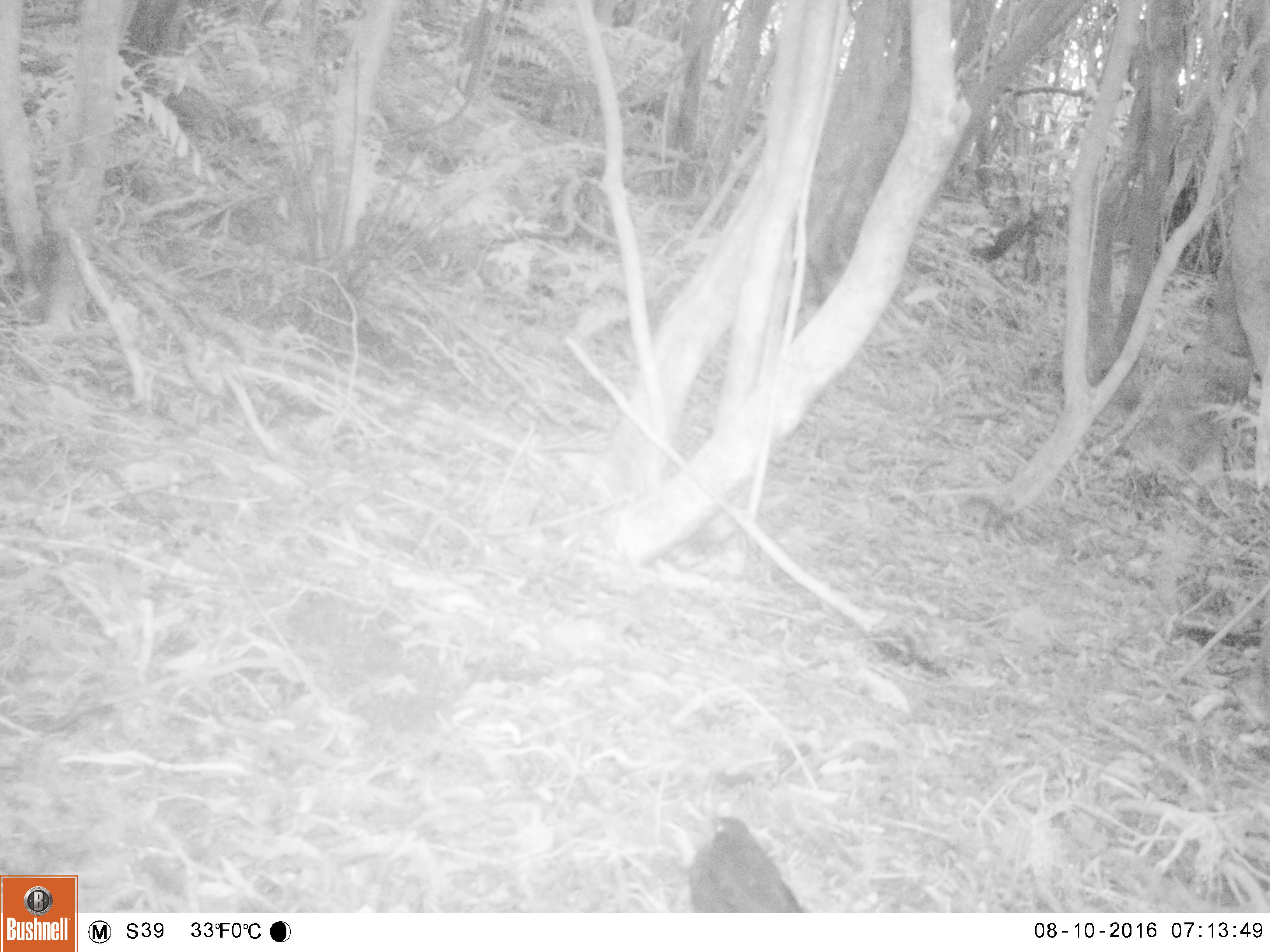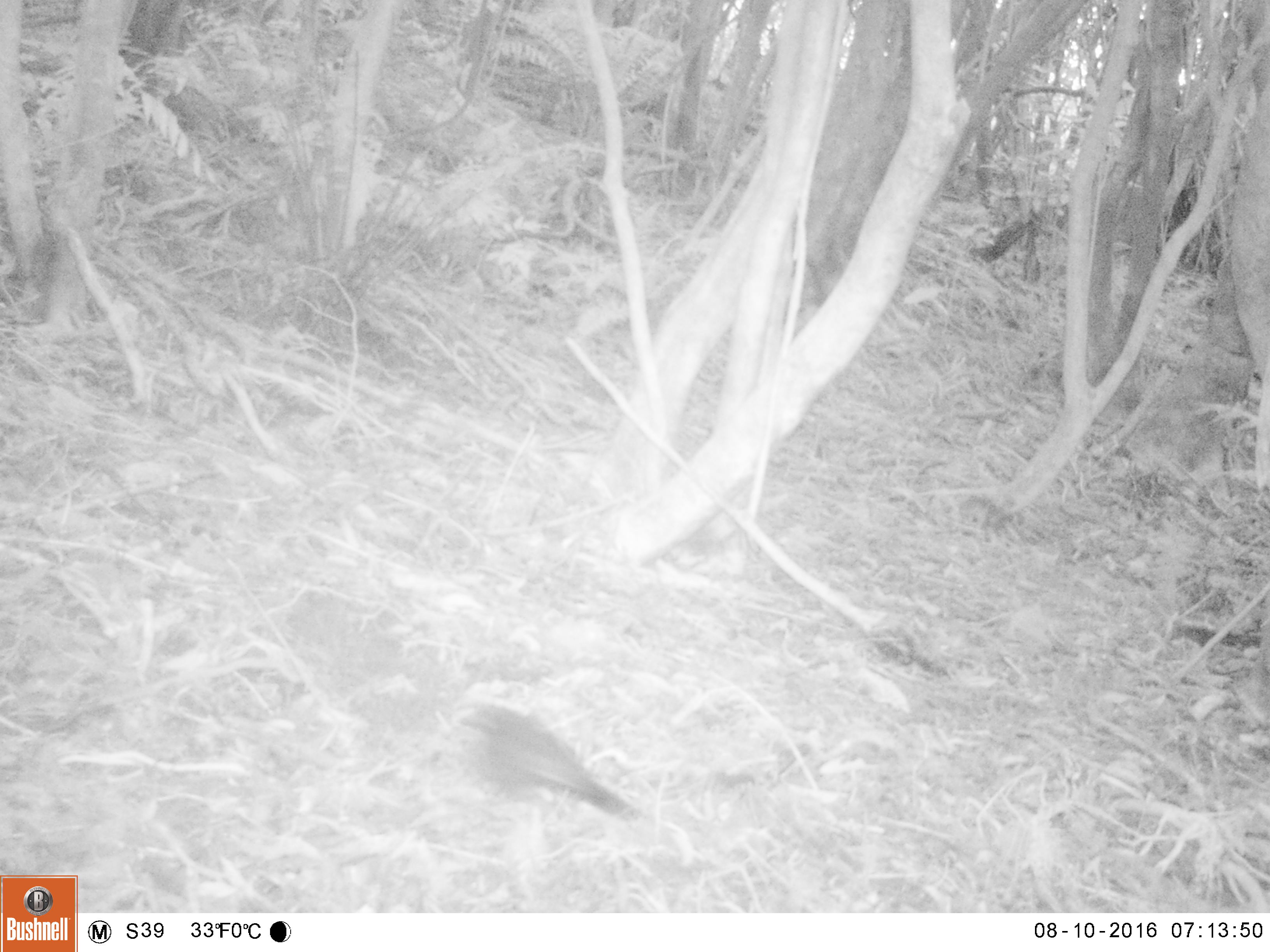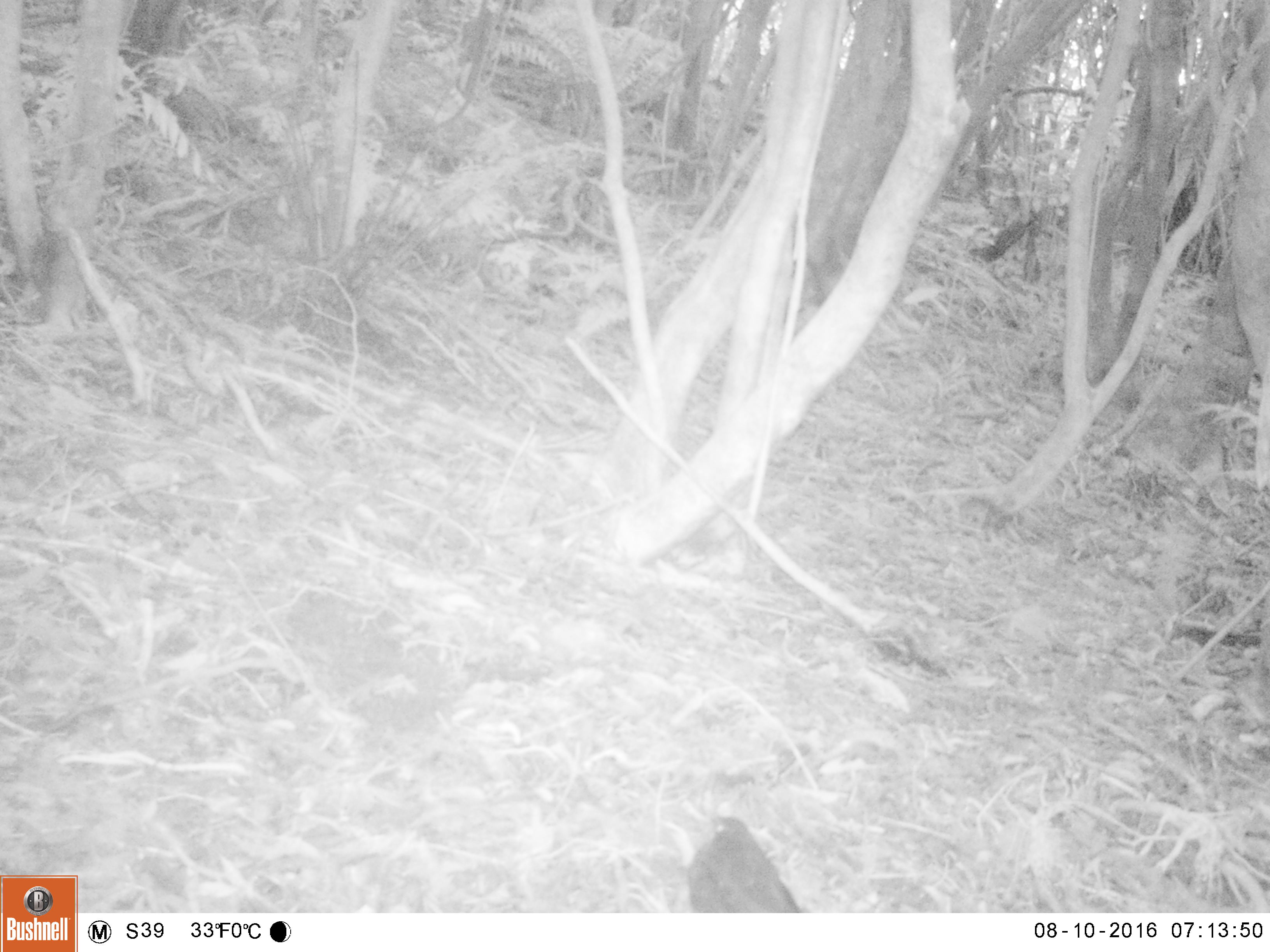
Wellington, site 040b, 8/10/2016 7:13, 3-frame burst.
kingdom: Animalia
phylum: Chordata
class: Aves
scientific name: Aves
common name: bird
Bird (Aves).